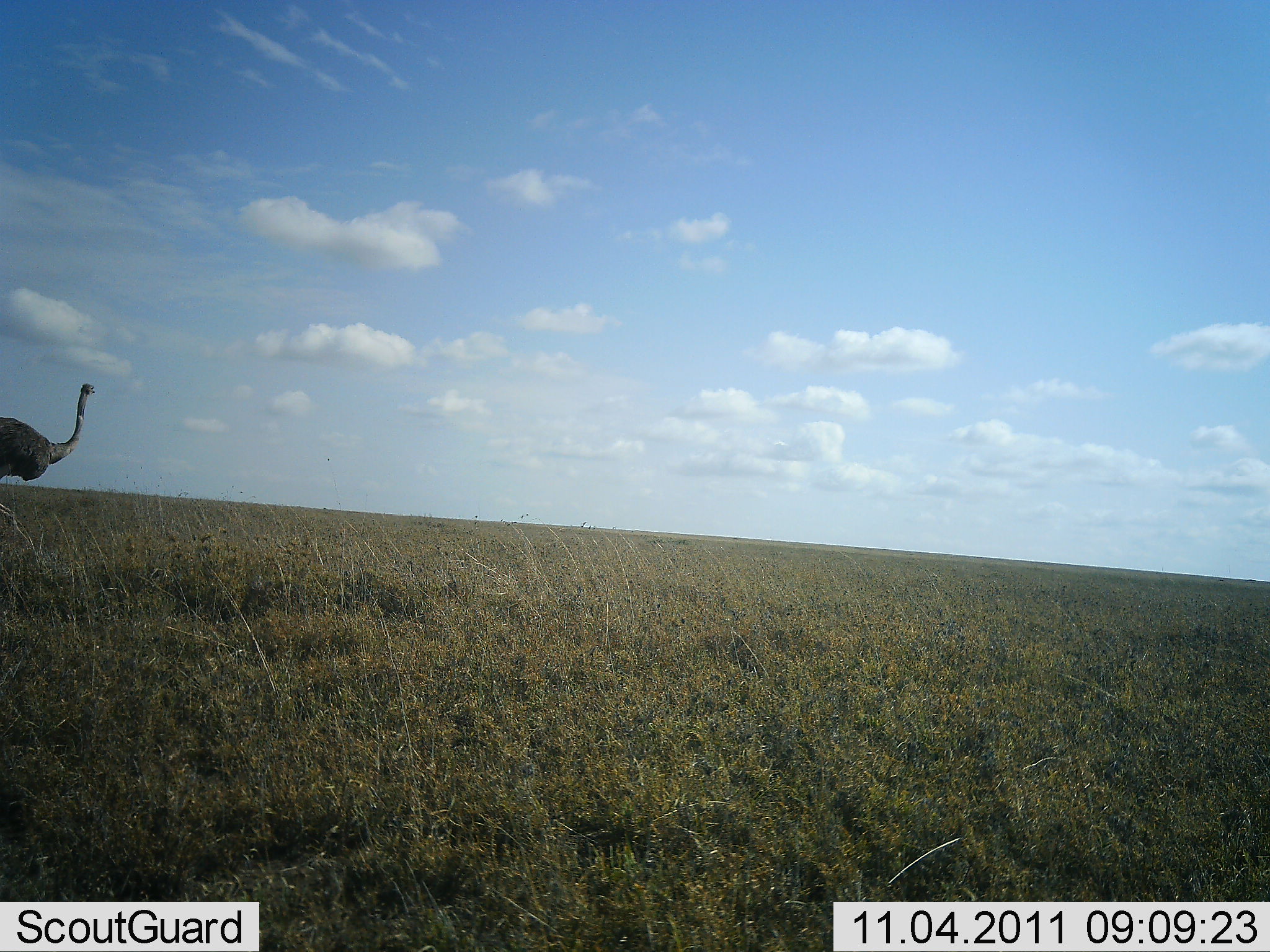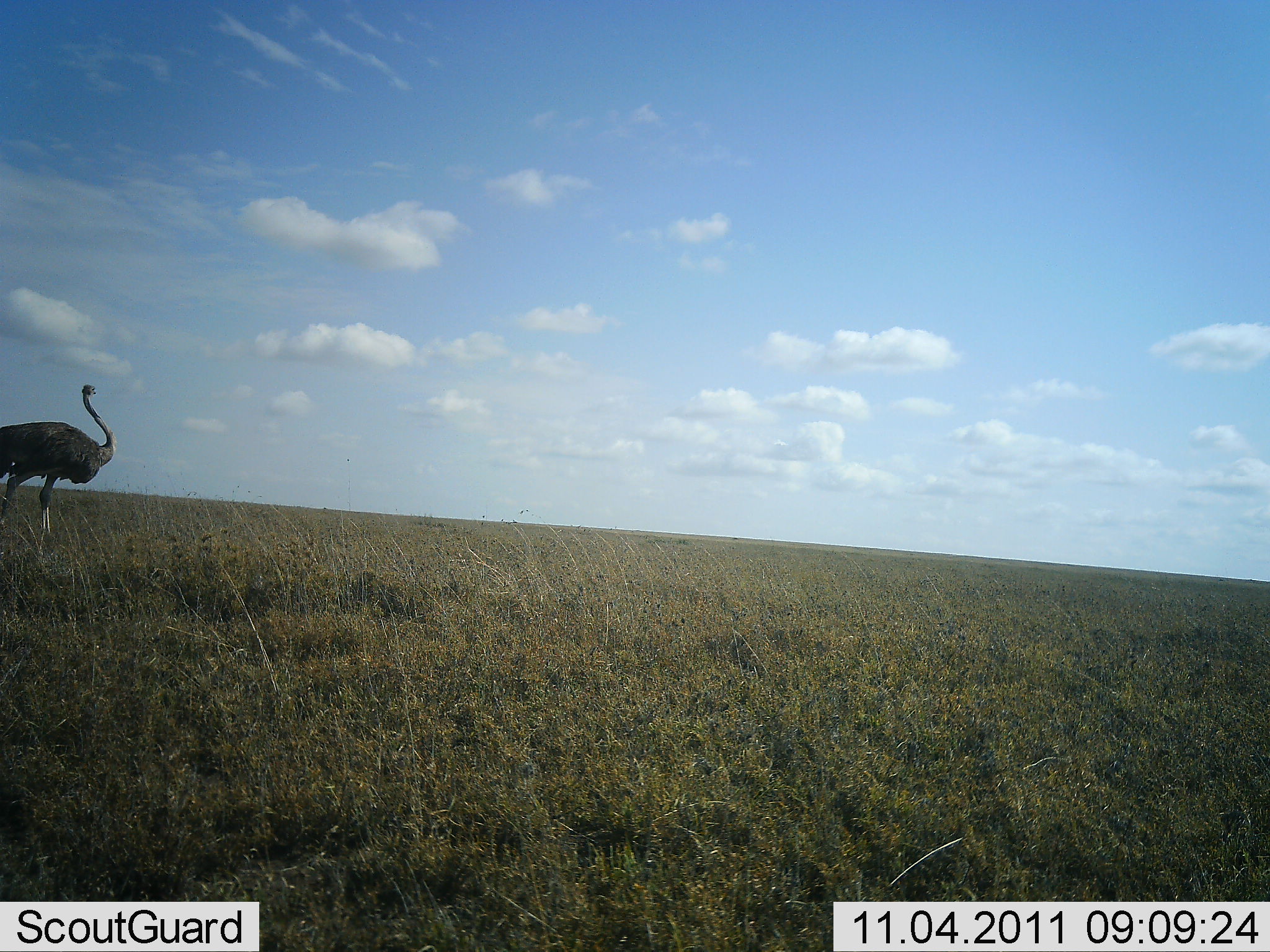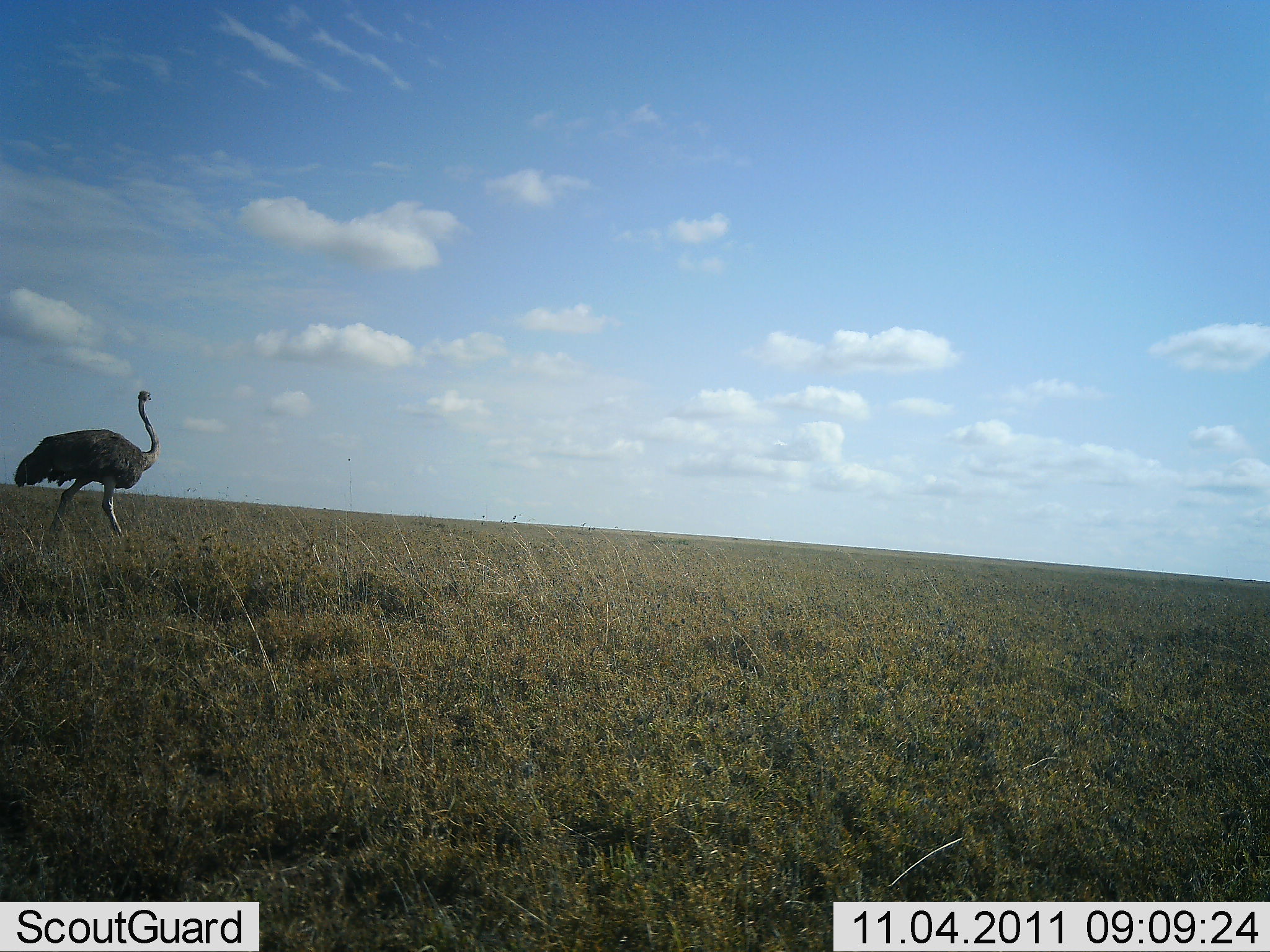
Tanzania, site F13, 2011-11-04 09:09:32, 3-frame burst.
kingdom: Animalia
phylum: Chordata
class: Aves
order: Struthioniformes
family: Struthionidae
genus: Struthio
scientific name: Struthio camelus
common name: ostrich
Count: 1.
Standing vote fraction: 10%.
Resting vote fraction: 0%.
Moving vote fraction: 90%.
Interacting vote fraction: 0%.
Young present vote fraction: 0%.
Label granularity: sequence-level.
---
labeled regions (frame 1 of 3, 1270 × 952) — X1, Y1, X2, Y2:
animal: 0, 383, 96, 519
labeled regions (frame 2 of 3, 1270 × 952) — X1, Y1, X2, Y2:
animal: 0, 383, 118, 535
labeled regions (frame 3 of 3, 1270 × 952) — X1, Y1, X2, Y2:
animal: 14, 389, 162, 545